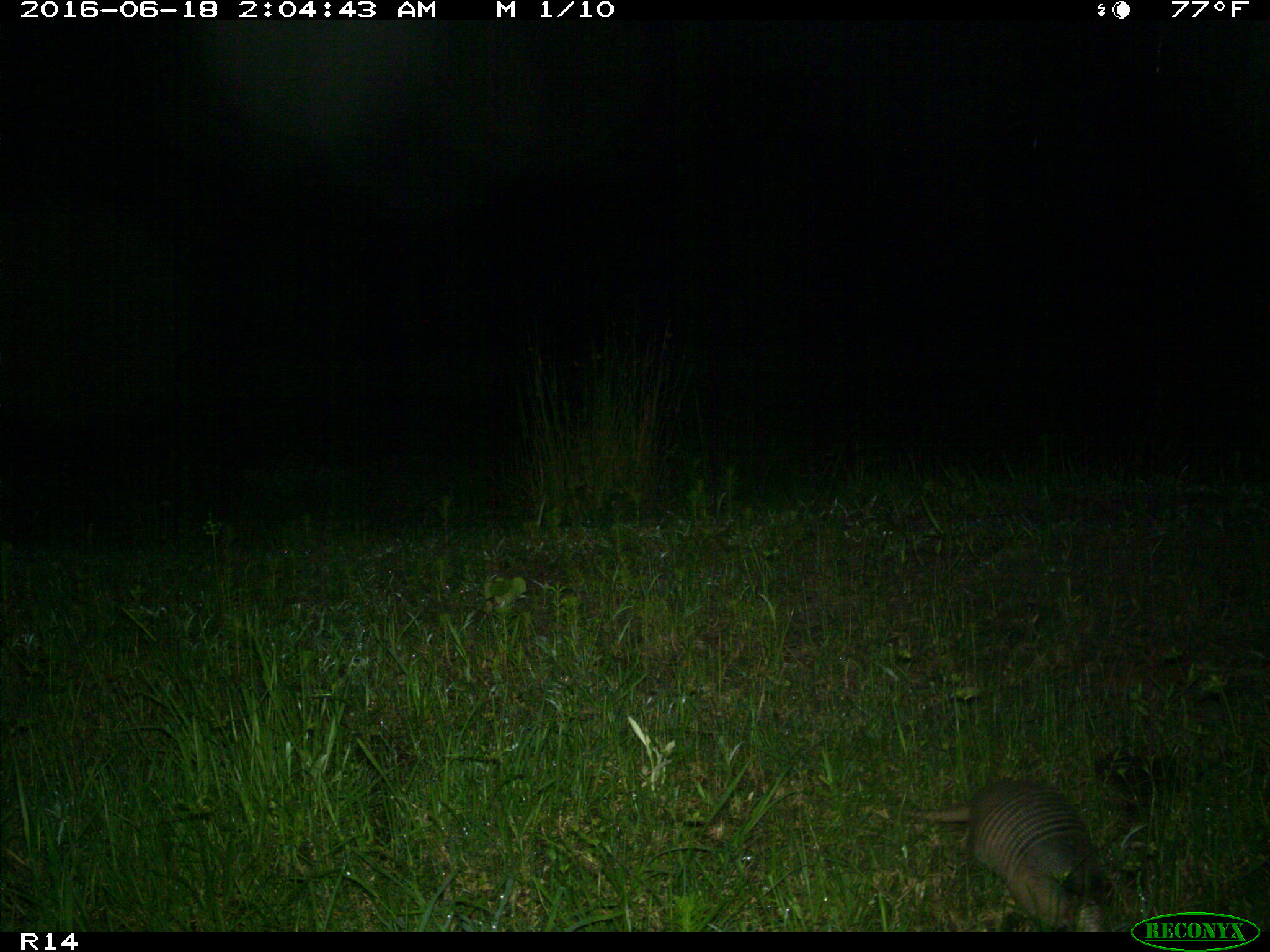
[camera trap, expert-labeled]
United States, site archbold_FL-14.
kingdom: Animalia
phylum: Chordata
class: Mammalia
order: Cingulata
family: Dasypodidae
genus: Dasypus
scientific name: Dasypus novemcinctus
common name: nine-banded armadillo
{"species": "Dasypus novemcinctus (nine-banded armadillo)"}